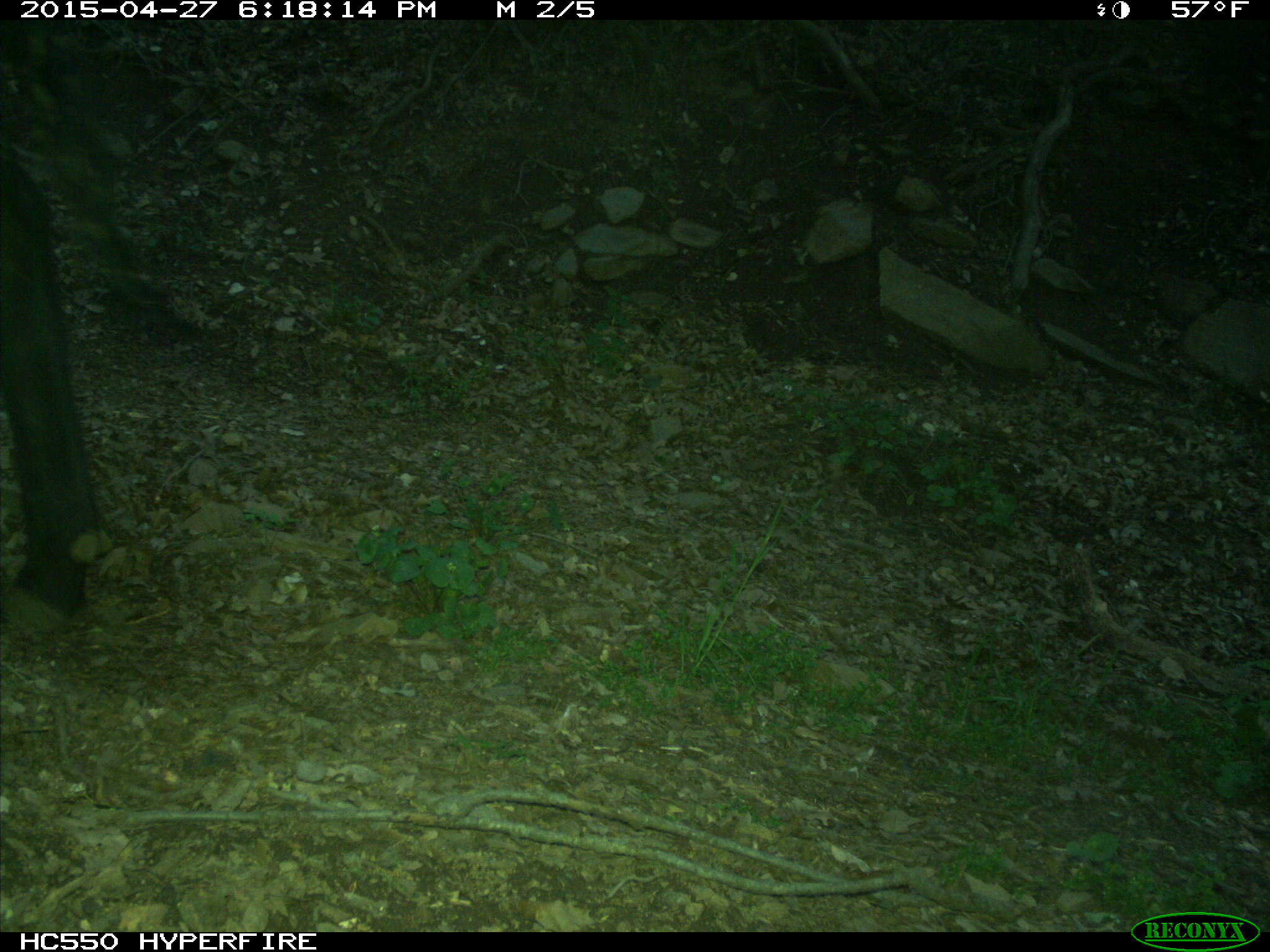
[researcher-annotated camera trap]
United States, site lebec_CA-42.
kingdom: Animalia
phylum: Chordata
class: Mammalia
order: Artiodactyla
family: Bovidae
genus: Bos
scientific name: Bos taurus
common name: domestic cow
Bos taurus (domestic cow).